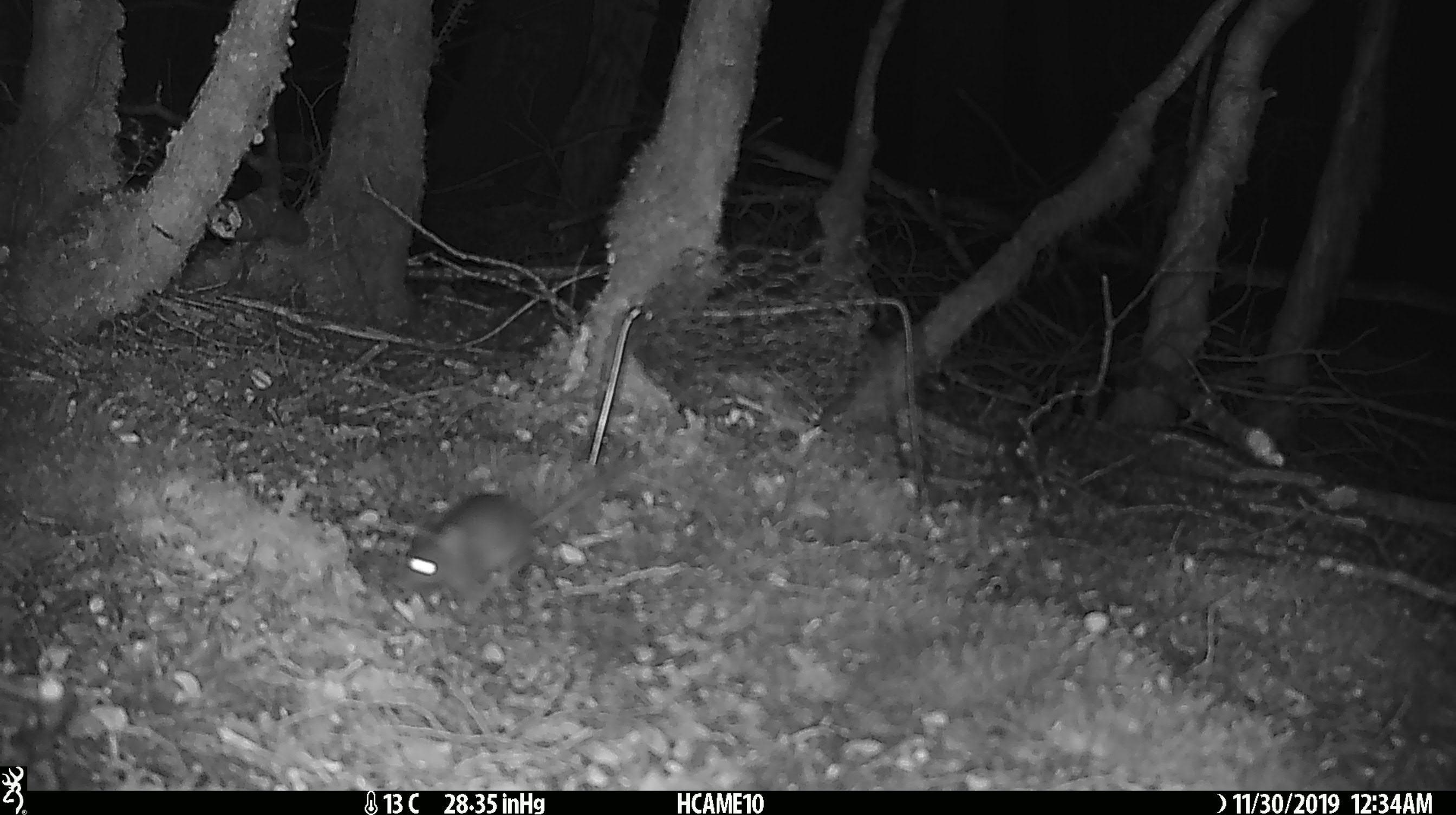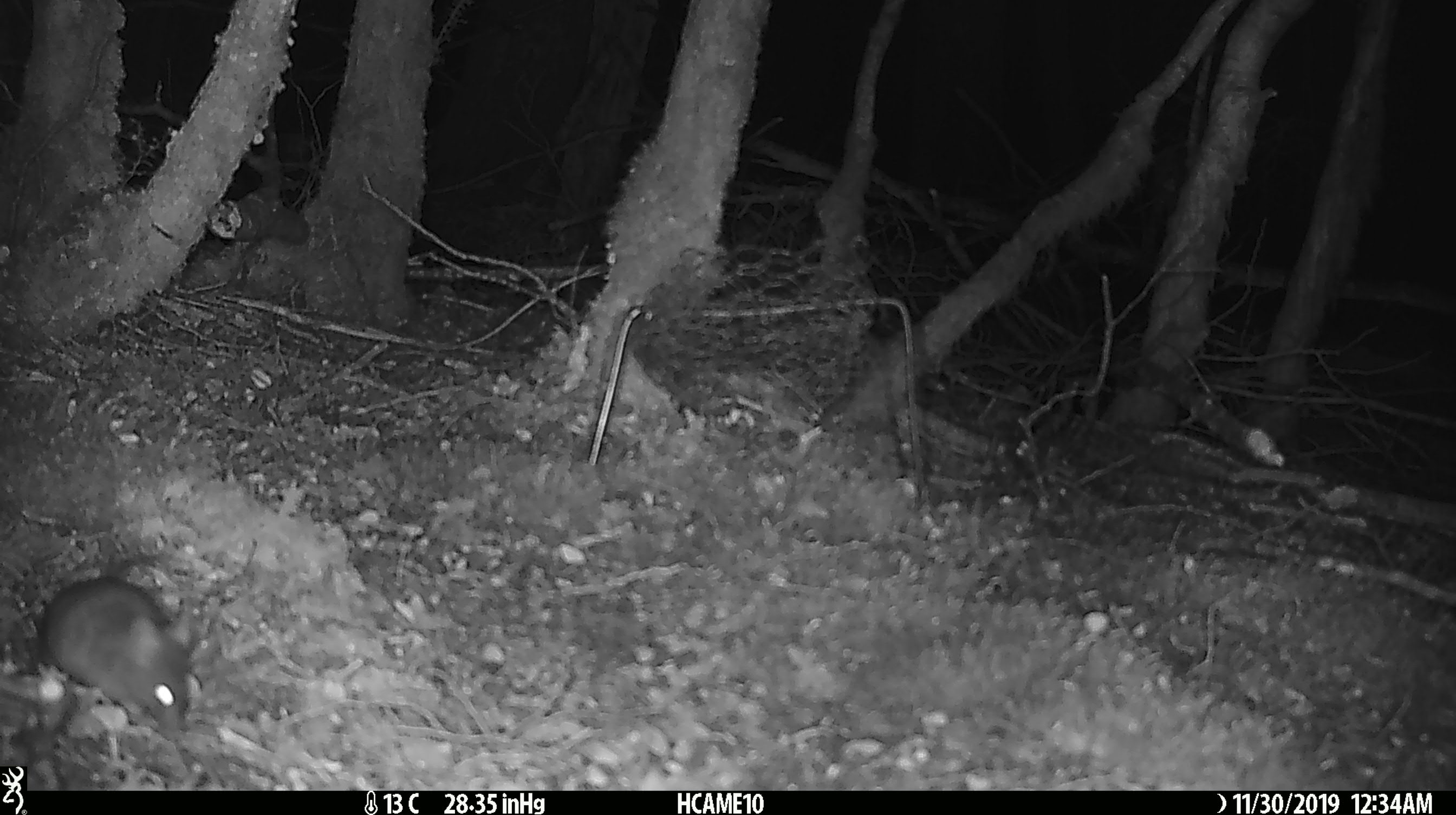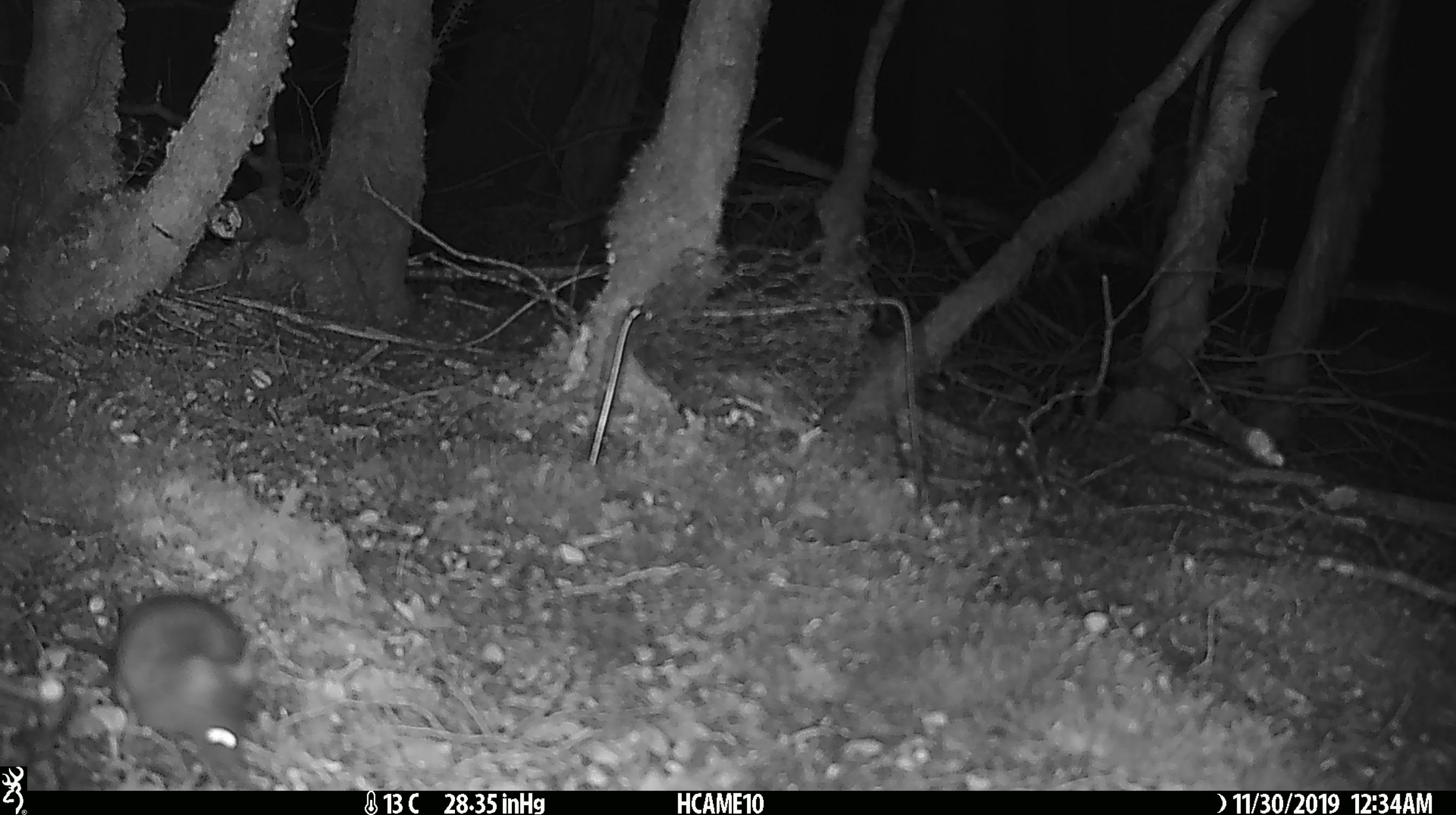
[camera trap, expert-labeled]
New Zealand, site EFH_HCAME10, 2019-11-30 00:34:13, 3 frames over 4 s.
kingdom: Animalia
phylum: Chordata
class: Mammalia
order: Rodentia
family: Muridae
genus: Mus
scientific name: Mus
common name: mouse